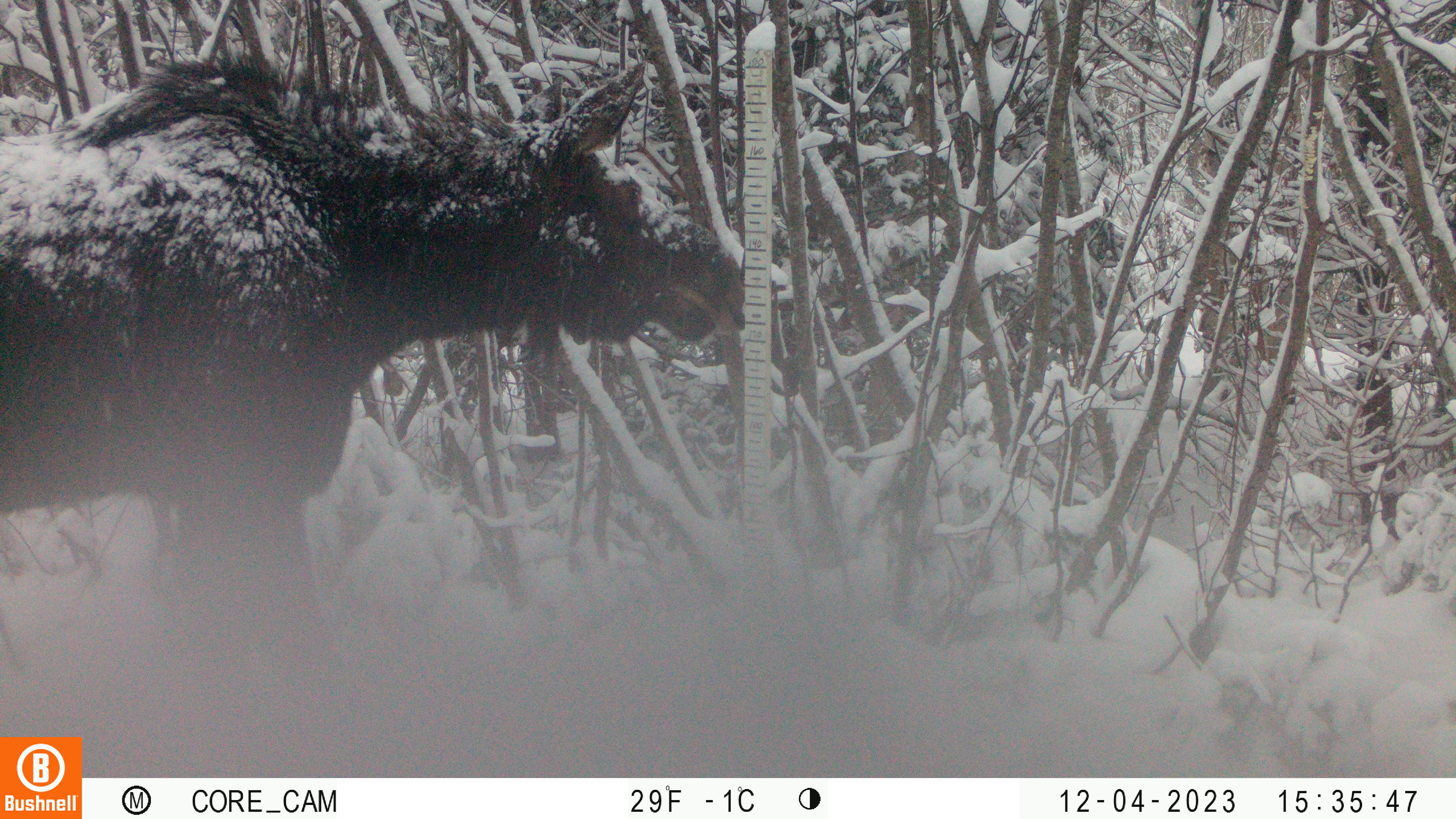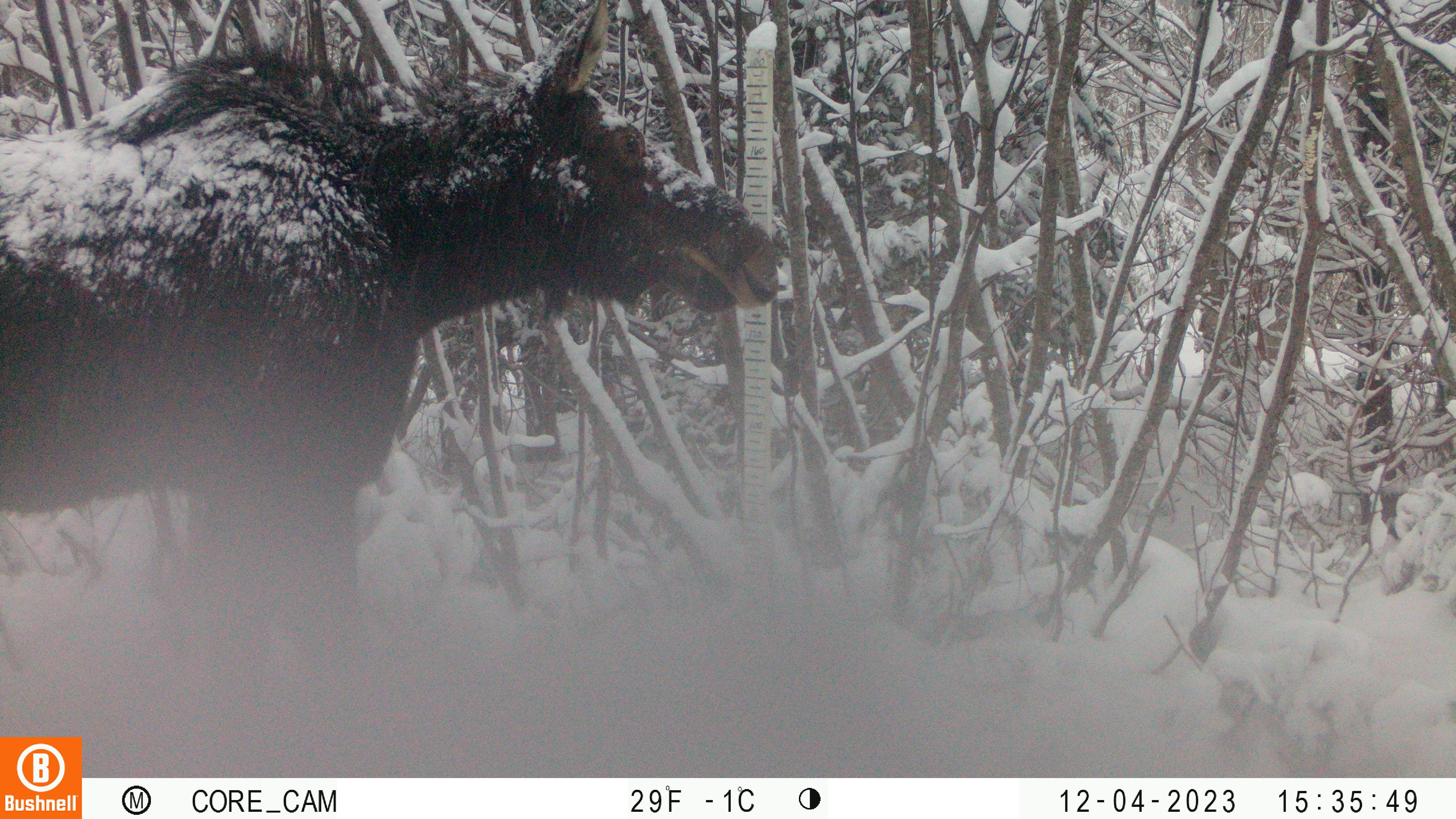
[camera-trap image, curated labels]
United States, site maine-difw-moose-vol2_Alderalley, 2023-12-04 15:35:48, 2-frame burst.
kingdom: Animalia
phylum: Chordata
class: Mammalia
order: Artiodactyla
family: Cervidae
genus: Alces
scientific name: Alces alces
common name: moose